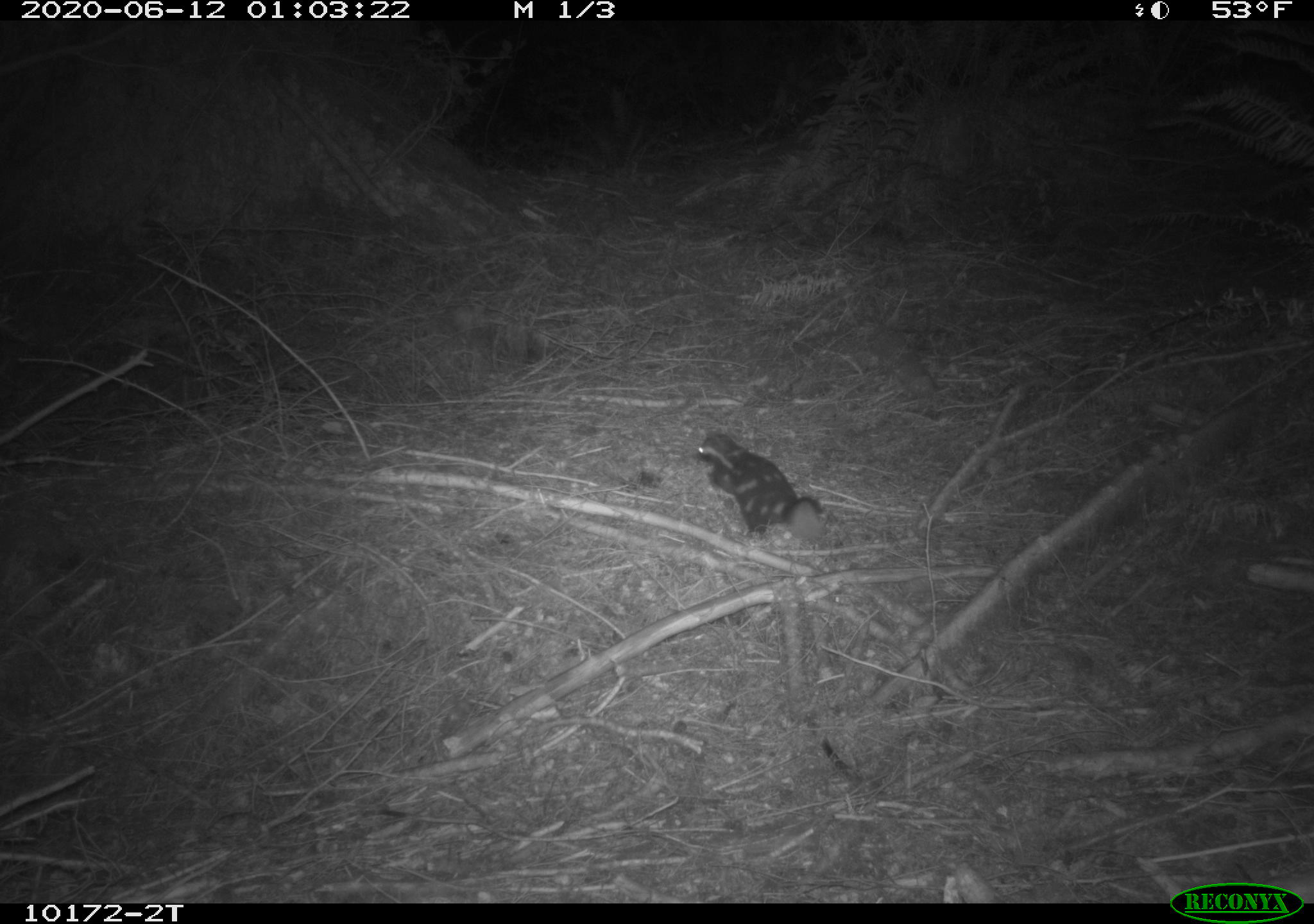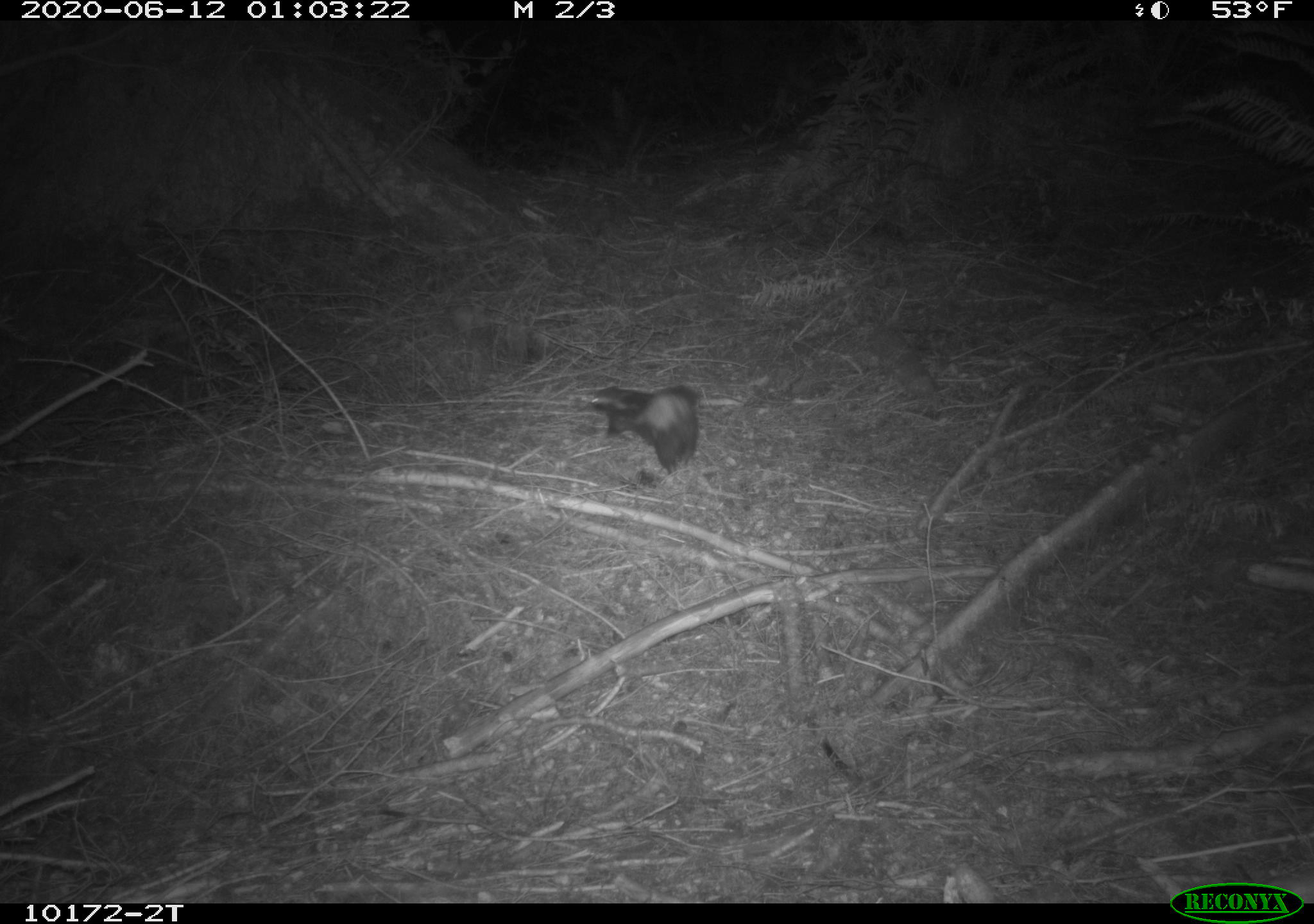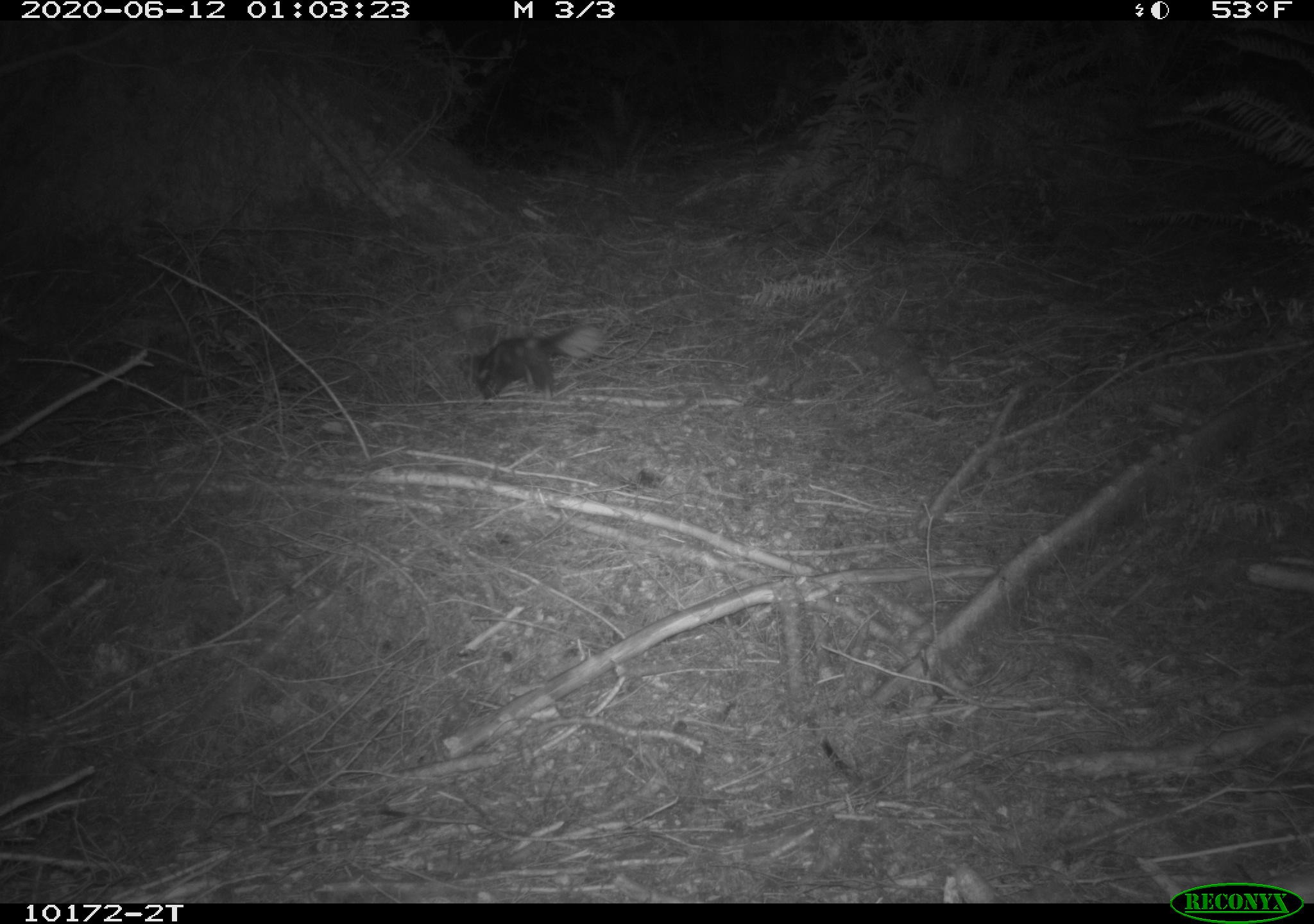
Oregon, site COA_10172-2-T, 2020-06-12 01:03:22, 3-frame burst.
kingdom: Animalia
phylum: Chordata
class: Mammalia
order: Carnivora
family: Mephitidae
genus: Spilogale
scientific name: Spilogale gracilis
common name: western spotted skunk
Western spotted skunk (Spilogale gracilis).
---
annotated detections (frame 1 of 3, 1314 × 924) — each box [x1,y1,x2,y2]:
western spotted skunk: [689,428,828,546]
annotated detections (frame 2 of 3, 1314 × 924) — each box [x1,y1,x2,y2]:
western spotted skunk: [579,375,703,475]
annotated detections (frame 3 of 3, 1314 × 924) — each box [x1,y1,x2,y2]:
western spotted skunk: [452,319,603,402]